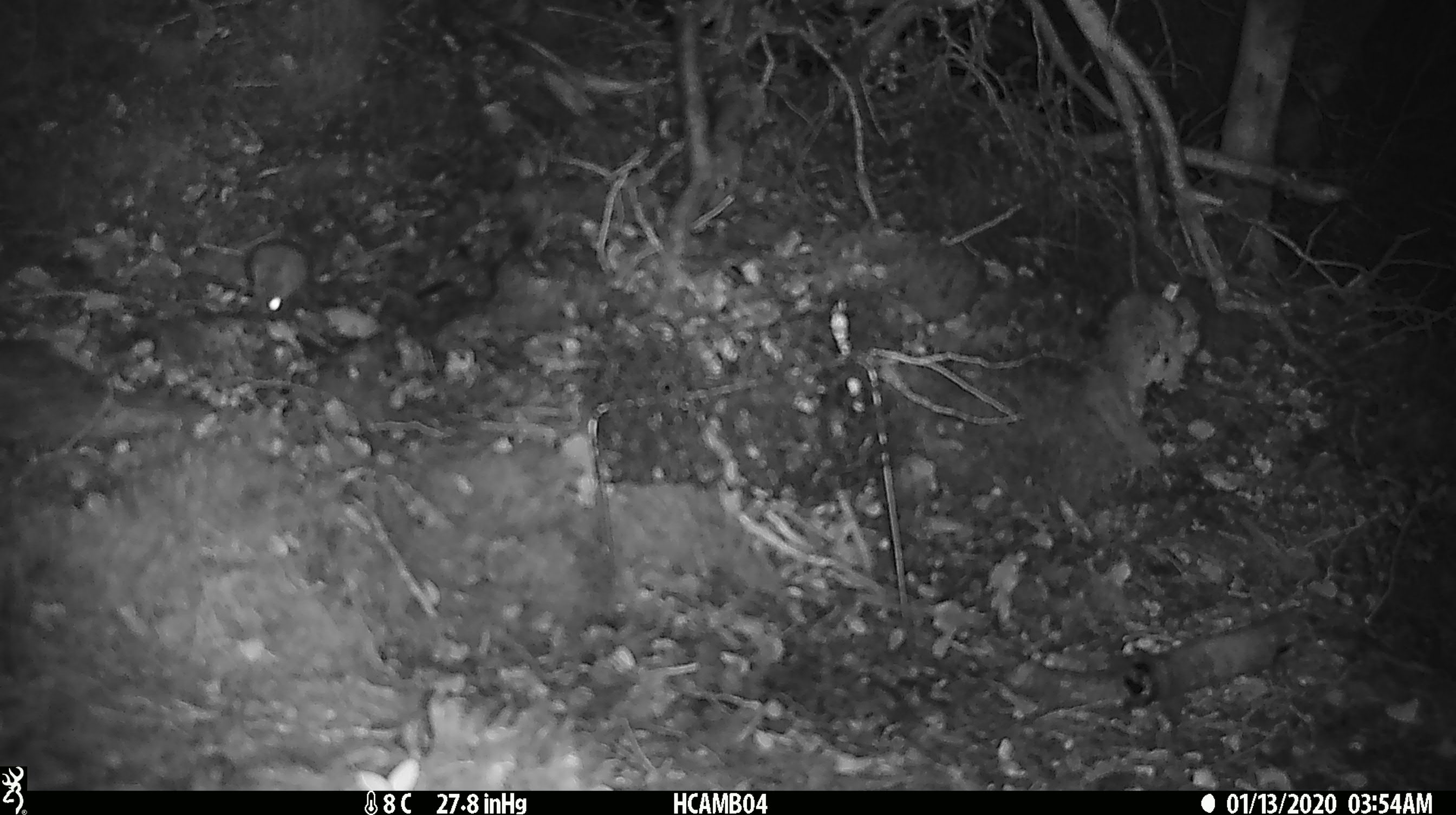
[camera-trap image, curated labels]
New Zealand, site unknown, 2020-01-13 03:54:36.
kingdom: Animalia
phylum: Chordata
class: Mammalia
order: Rodentia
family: Muridae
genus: Mus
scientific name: Mus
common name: mouse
Mouse (Mus).